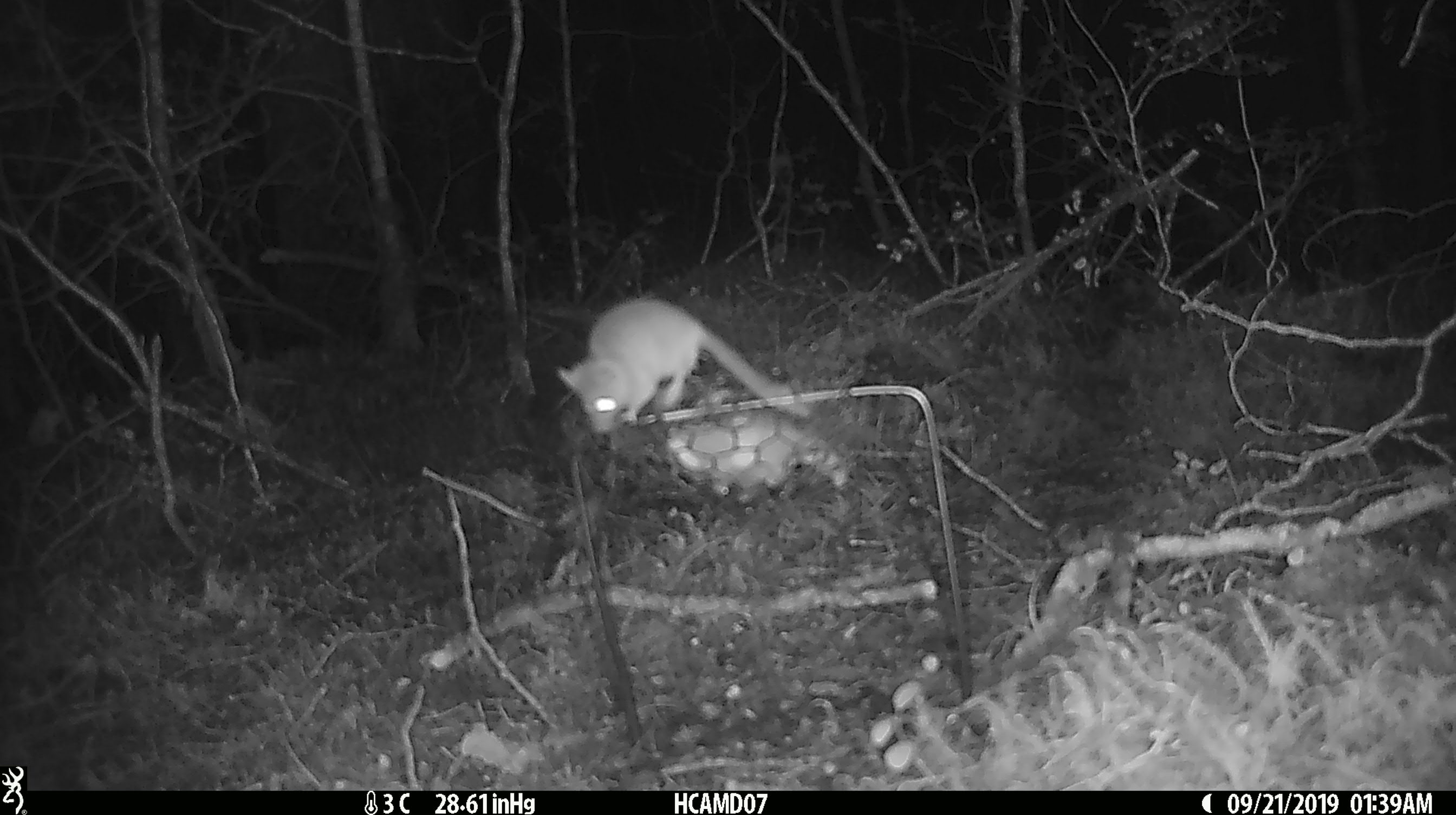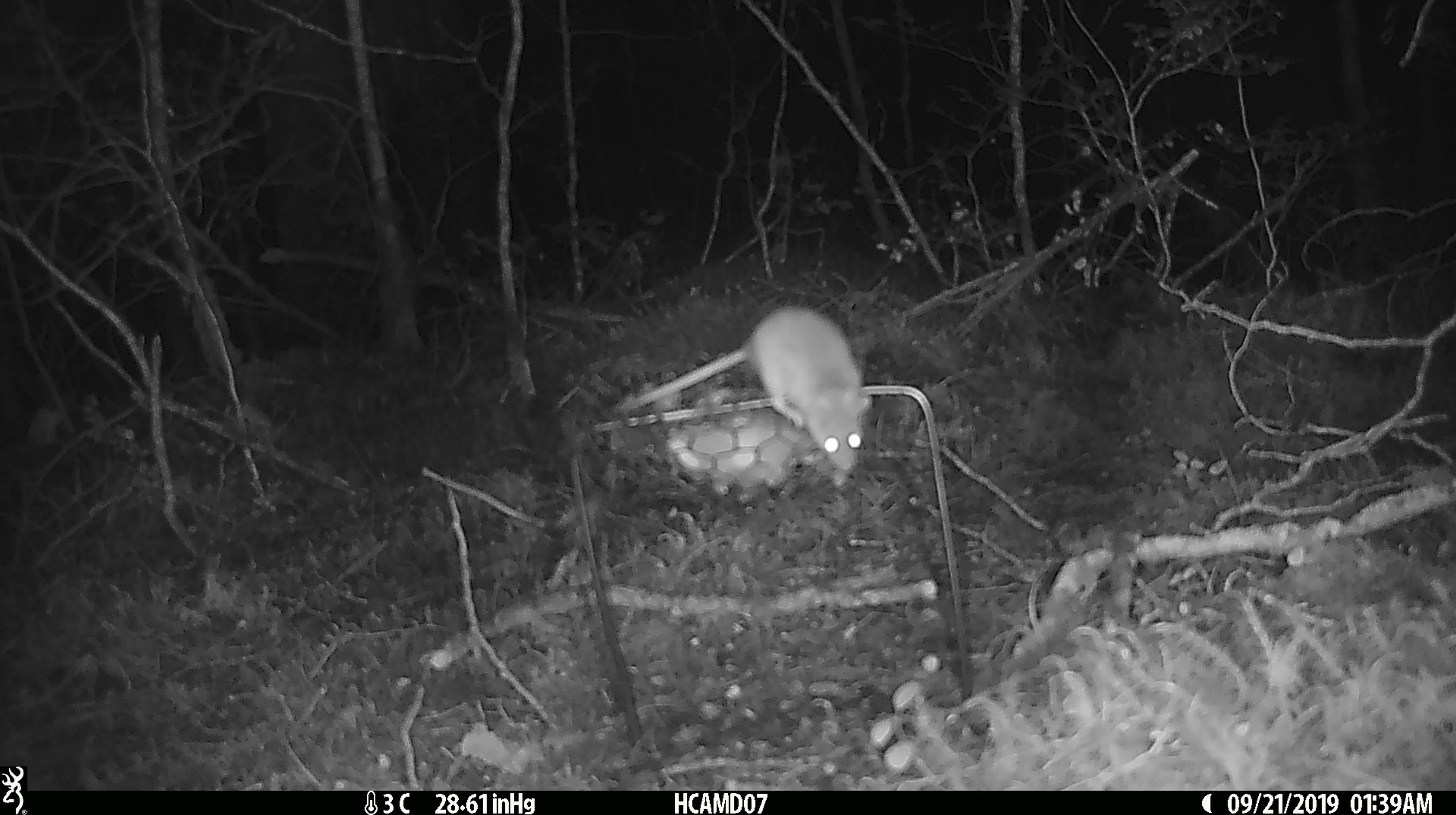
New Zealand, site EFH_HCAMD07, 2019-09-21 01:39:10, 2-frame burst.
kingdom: Animalia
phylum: Chordata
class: Mammalia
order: Rodentia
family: Muridae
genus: Mus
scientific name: Mus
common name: mouse